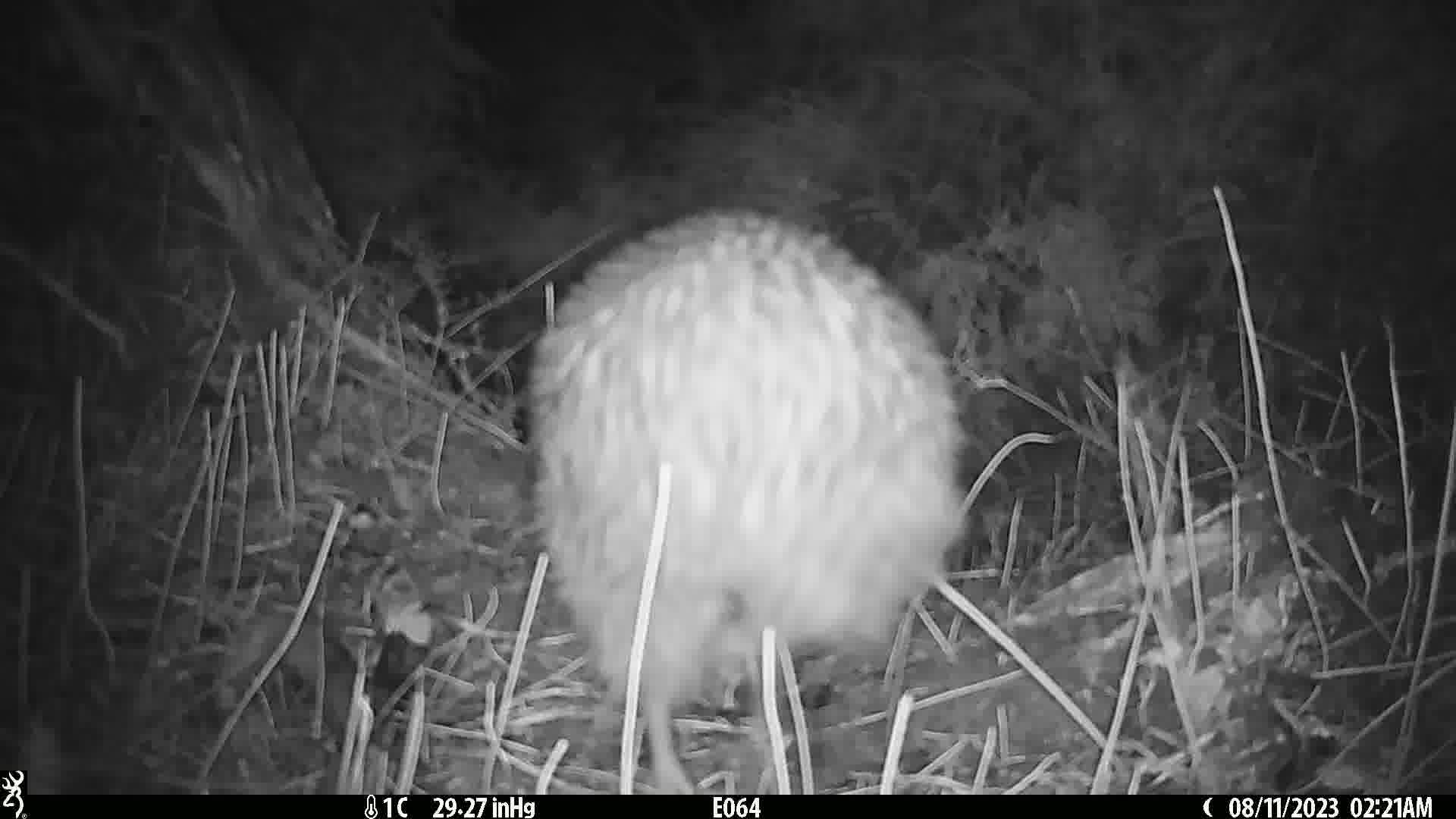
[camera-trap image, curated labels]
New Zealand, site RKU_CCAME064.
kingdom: Animalia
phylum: Chordata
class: Aves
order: Apterygiformes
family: Apterygidae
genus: Apteryx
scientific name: Apteryx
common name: kiwi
Kiwi (Apteryx).